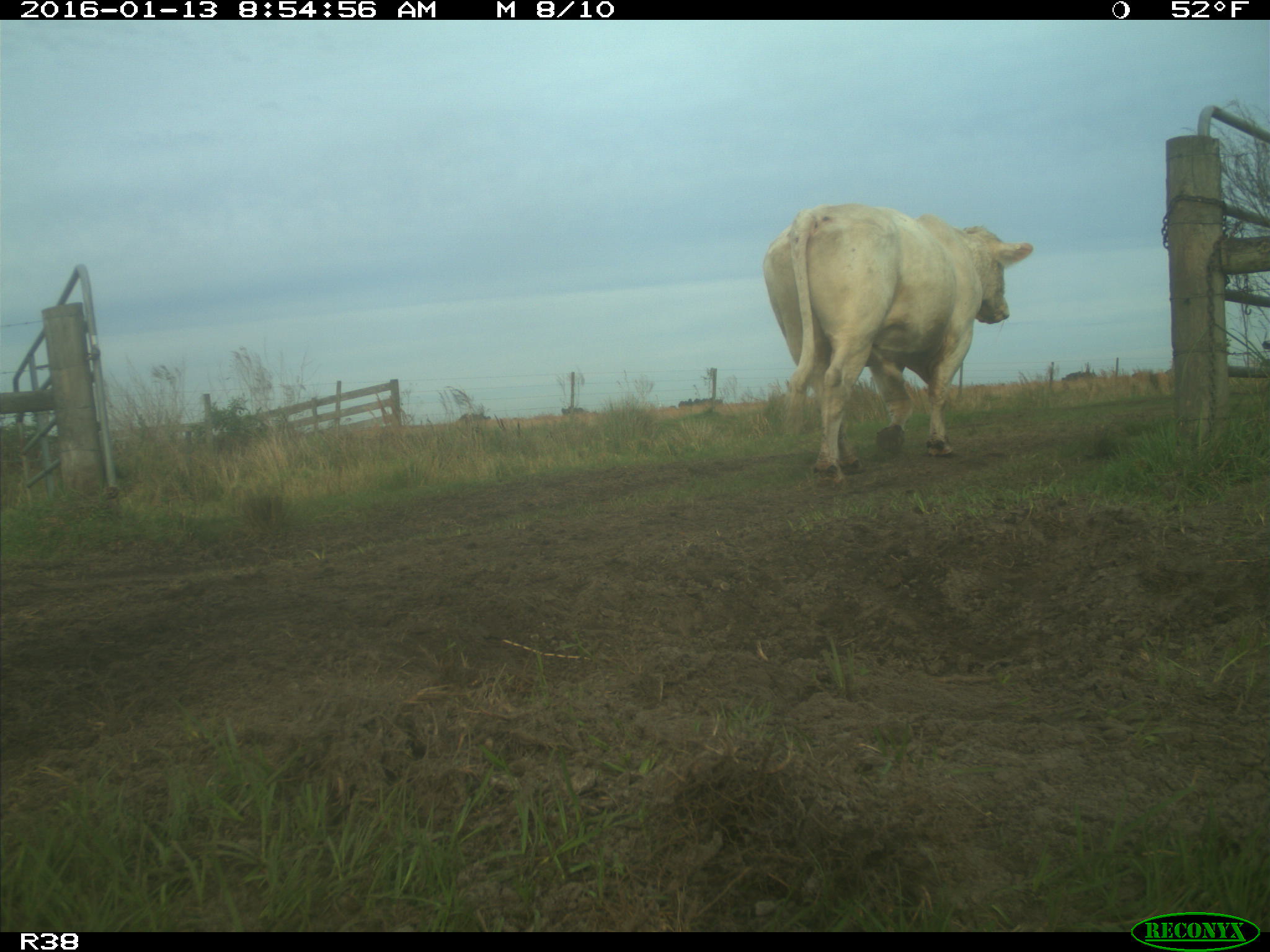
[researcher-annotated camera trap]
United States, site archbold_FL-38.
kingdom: Animalia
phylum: Chordata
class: Mammalia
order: Artiodactyla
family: Bovidae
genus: Bos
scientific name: Bos taurus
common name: domestic cow